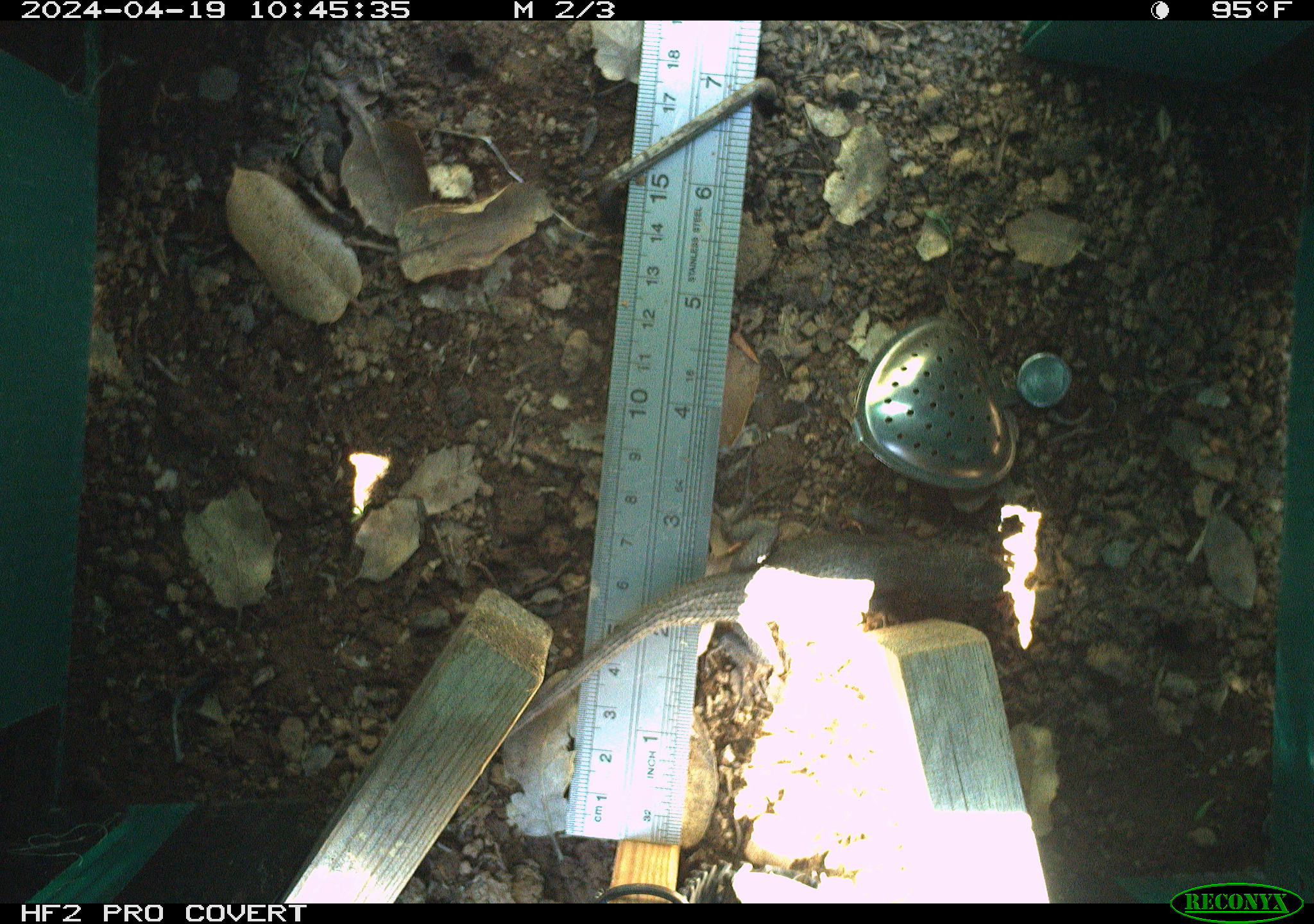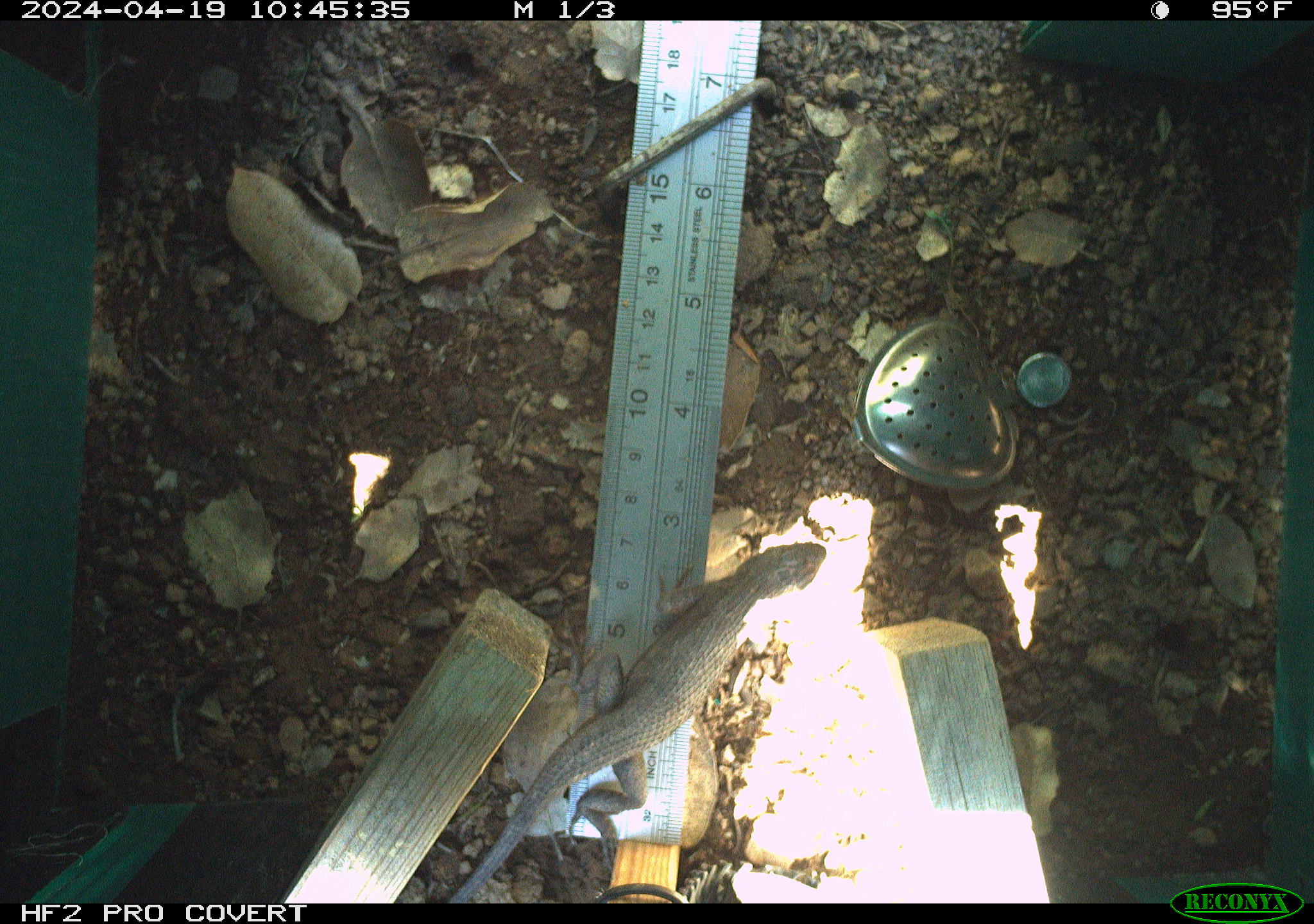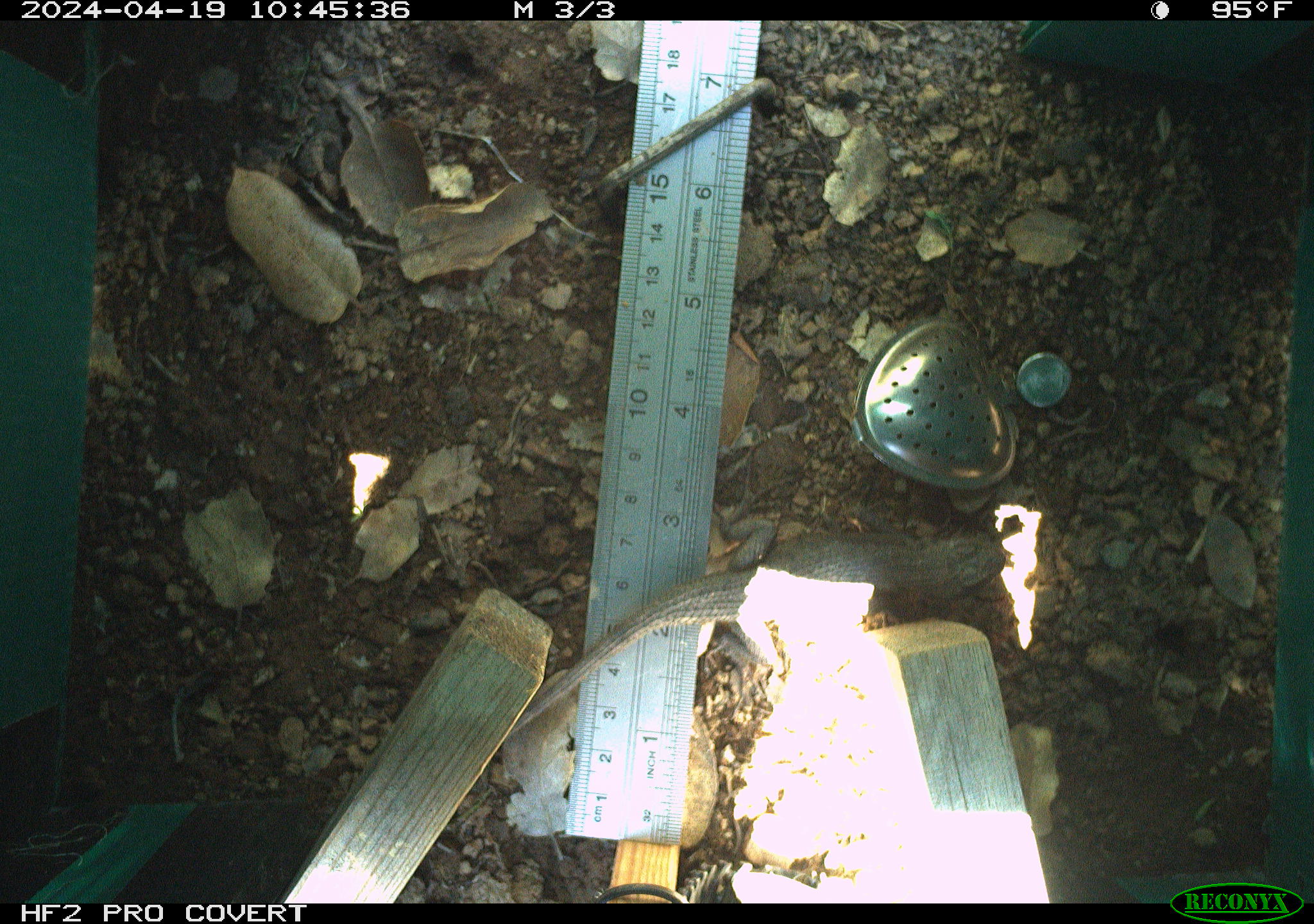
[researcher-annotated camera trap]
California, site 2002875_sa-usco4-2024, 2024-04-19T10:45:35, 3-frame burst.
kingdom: Animalia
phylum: Chordata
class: Reptilia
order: Squamata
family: Phrynosomatidae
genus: Sceloporus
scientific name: Sceloporus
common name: spiny lizards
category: sceloporus species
Sceloporus species (spiny lizards) (Sceloporus).